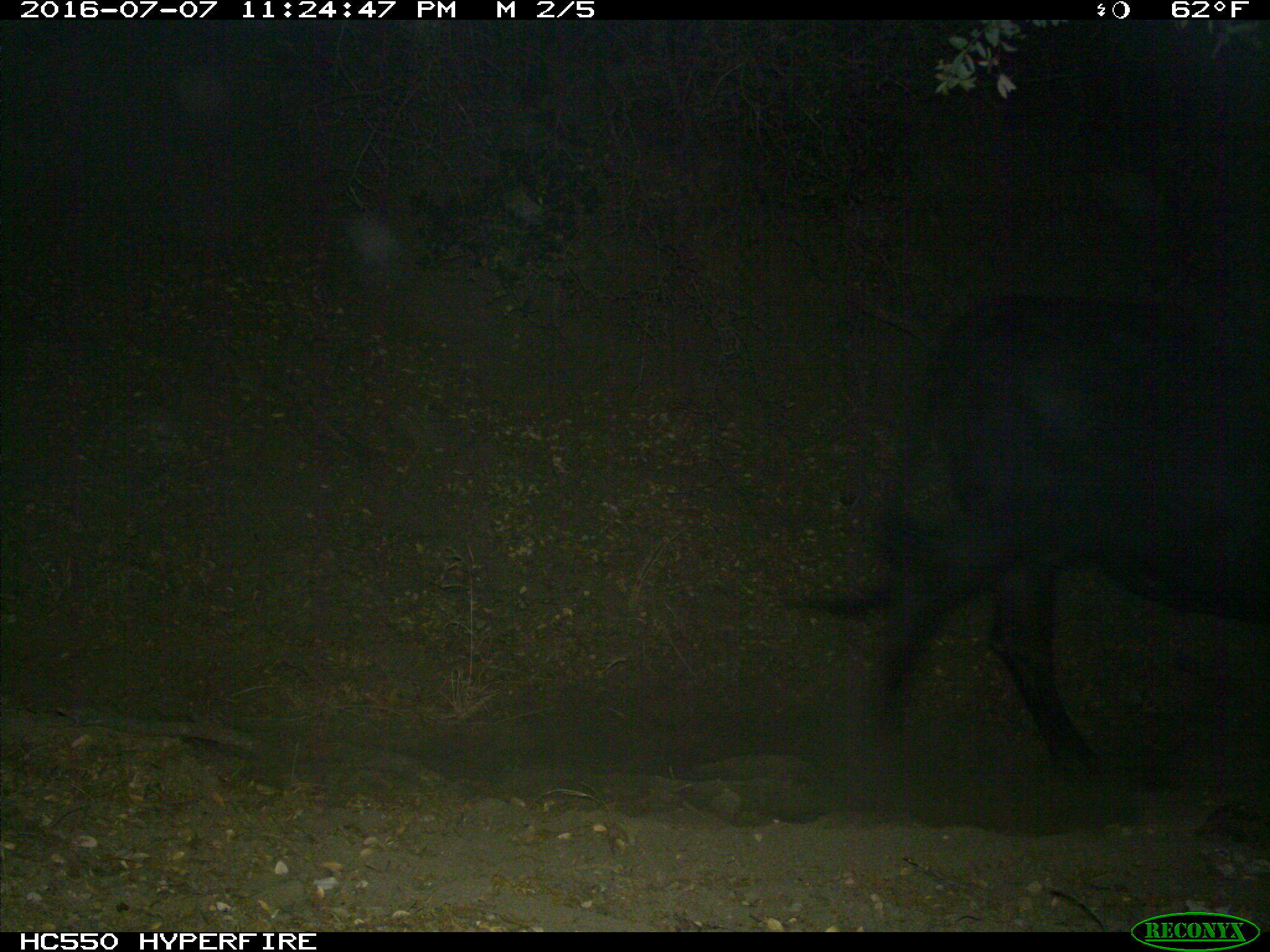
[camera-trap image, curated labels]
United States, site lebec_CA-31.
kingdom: Animalia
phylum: Chordata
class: Mammalia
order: Artiodactyla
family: Bovidae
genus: Bos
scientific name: Bos taurus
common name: domestic cow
Bos taurus (domestic cow).